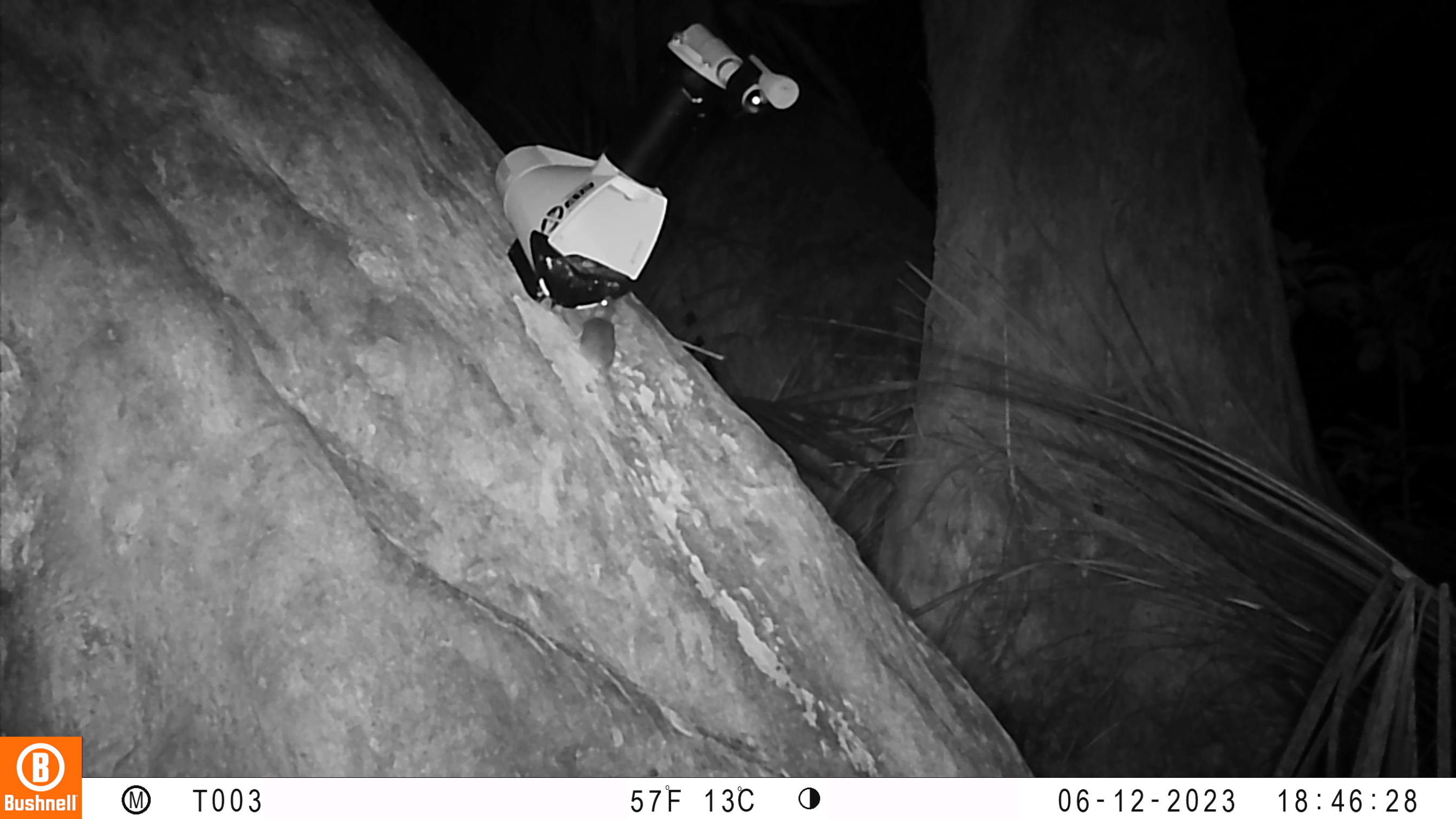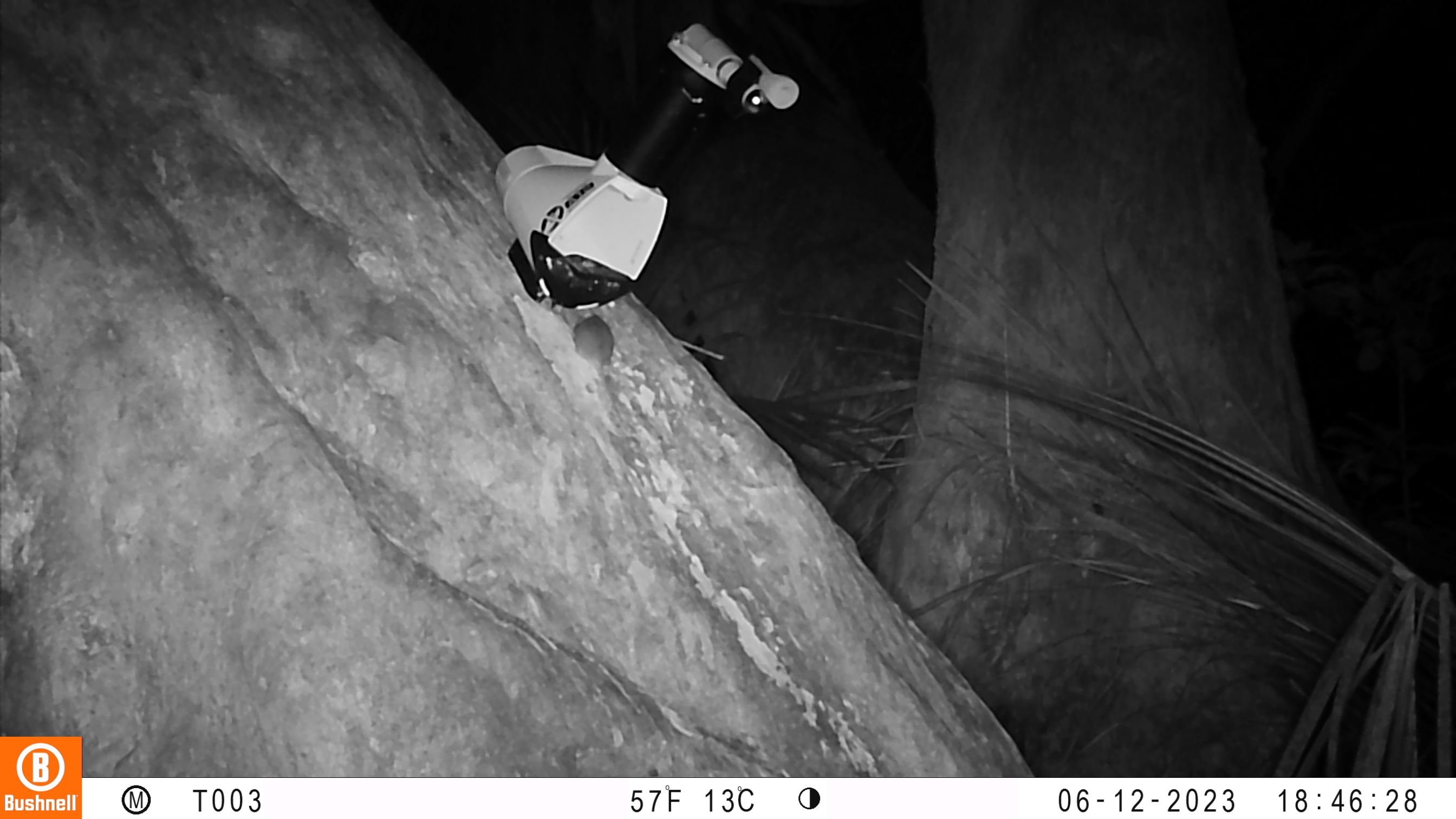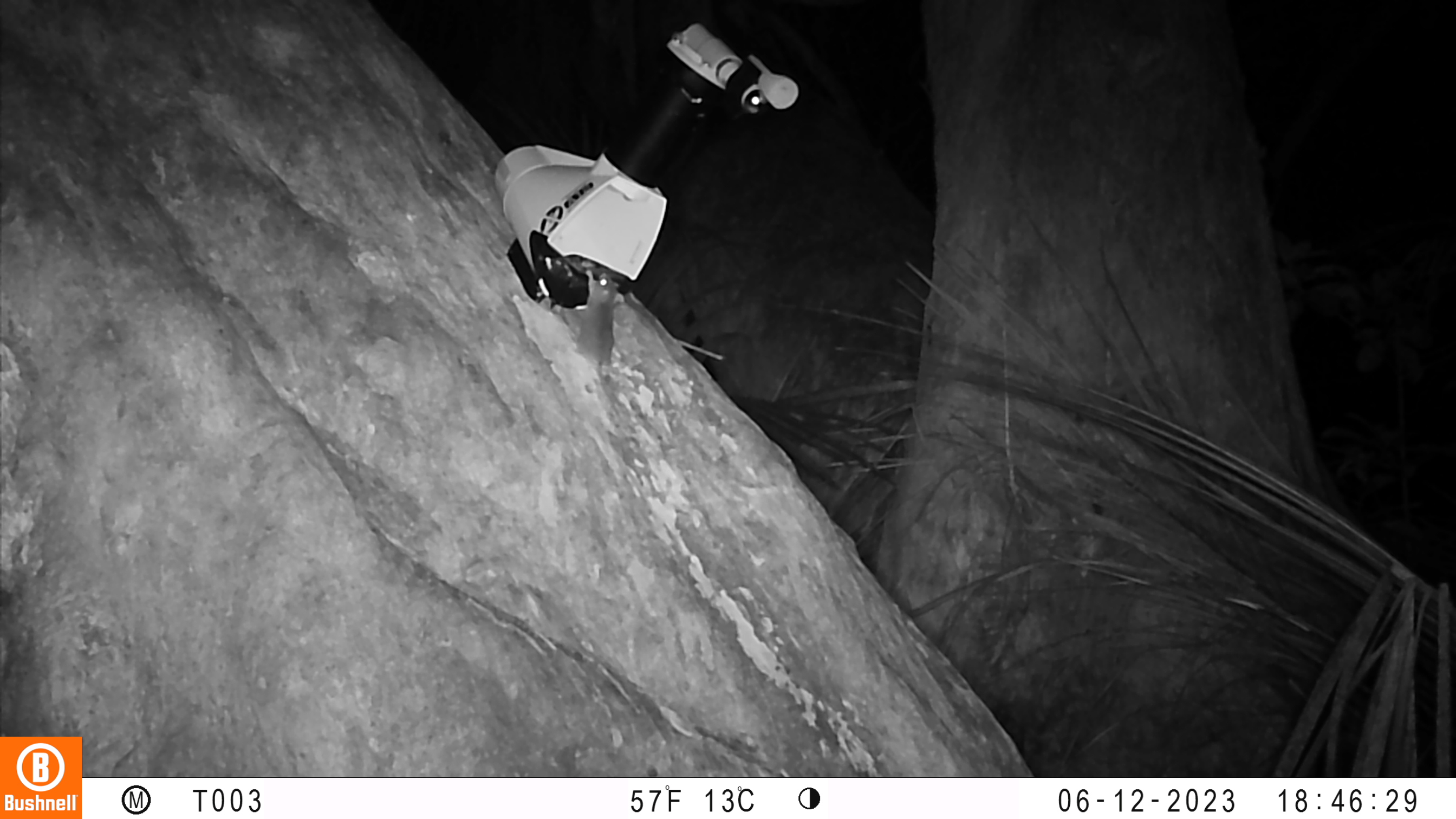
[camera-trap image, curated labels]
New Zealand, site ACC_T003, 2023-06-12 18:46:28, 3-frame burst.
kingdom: Animalia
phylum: Chordata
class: Mammalia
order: Rodentia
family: Muridae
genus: Mus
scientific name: Mus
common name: mouse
Mouse (Mus).